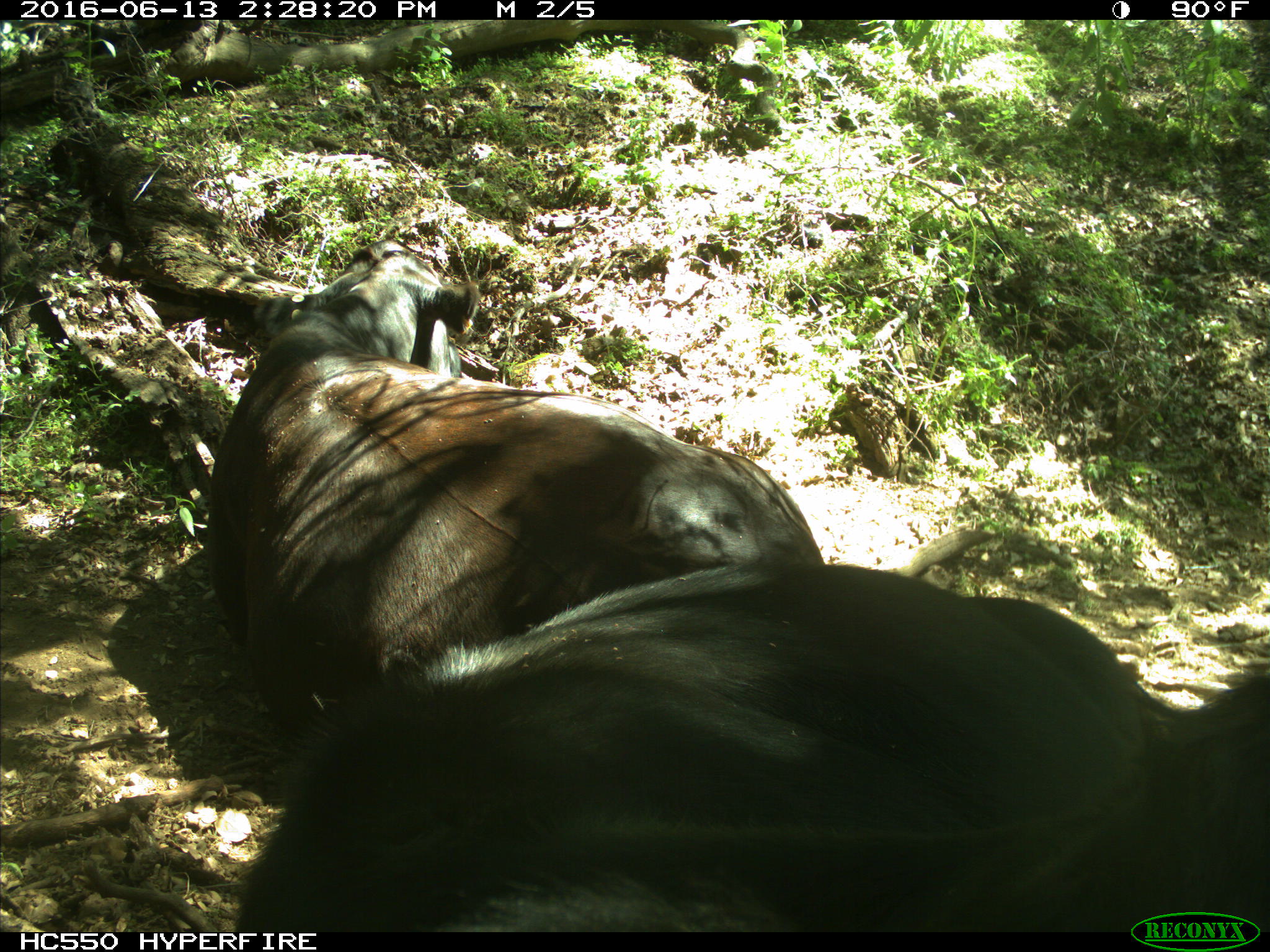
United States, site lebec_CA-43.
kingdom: Animalia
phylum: Chordata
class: Mammalia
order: Artiodactyla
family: Bovidae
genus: Bos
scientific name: Bos taurus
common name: domestic cow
Bos taurus (domestic cow).